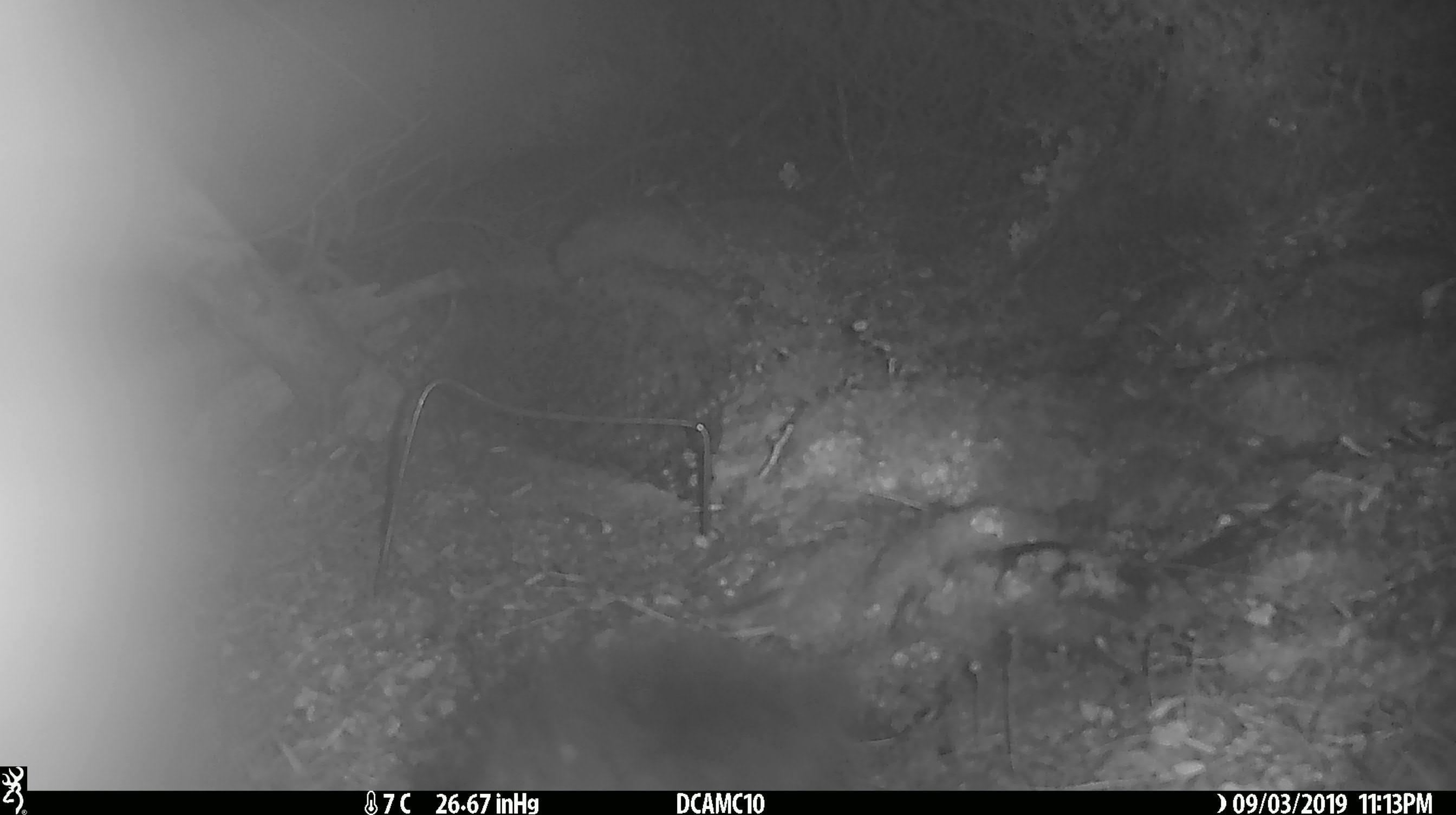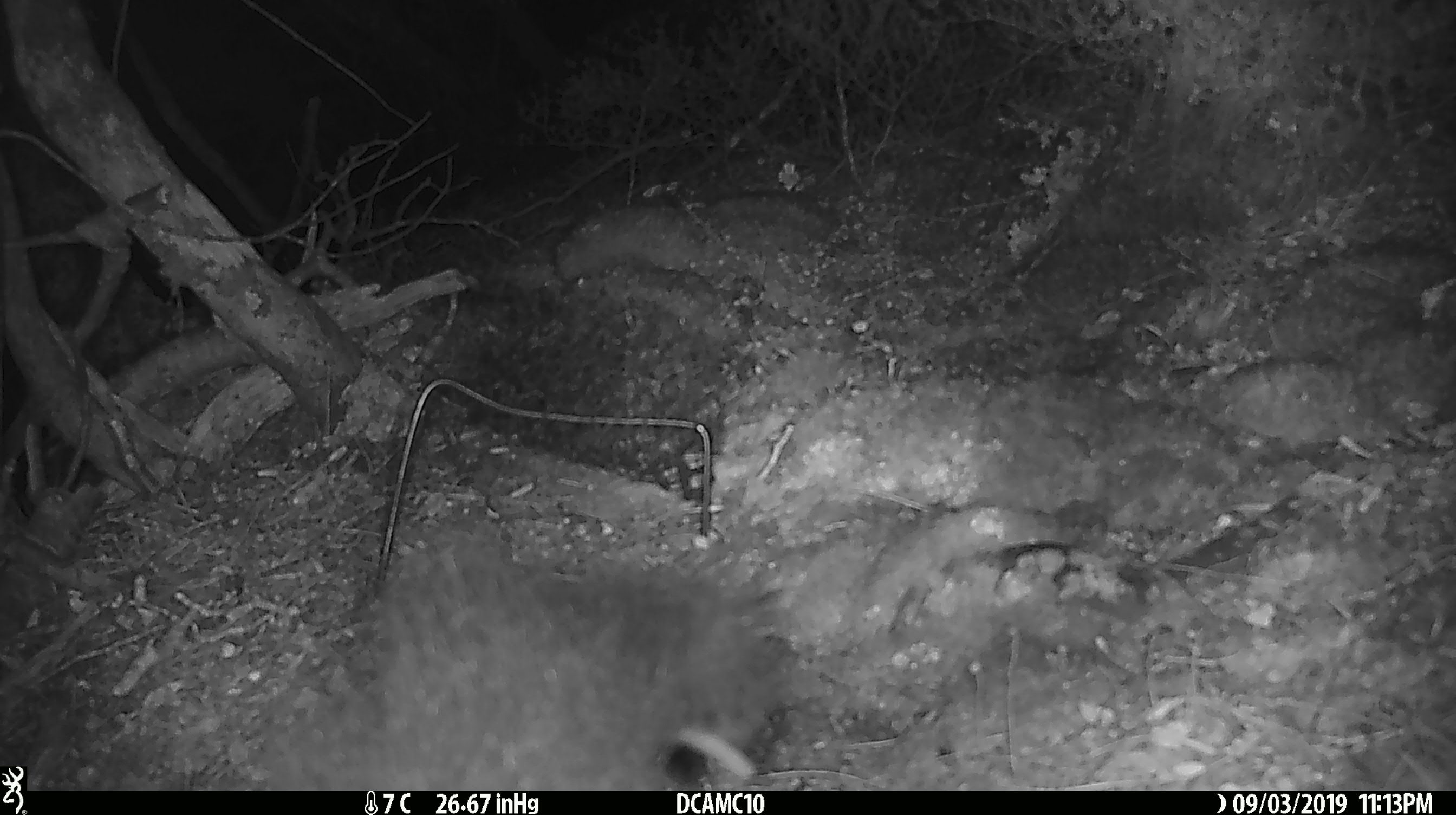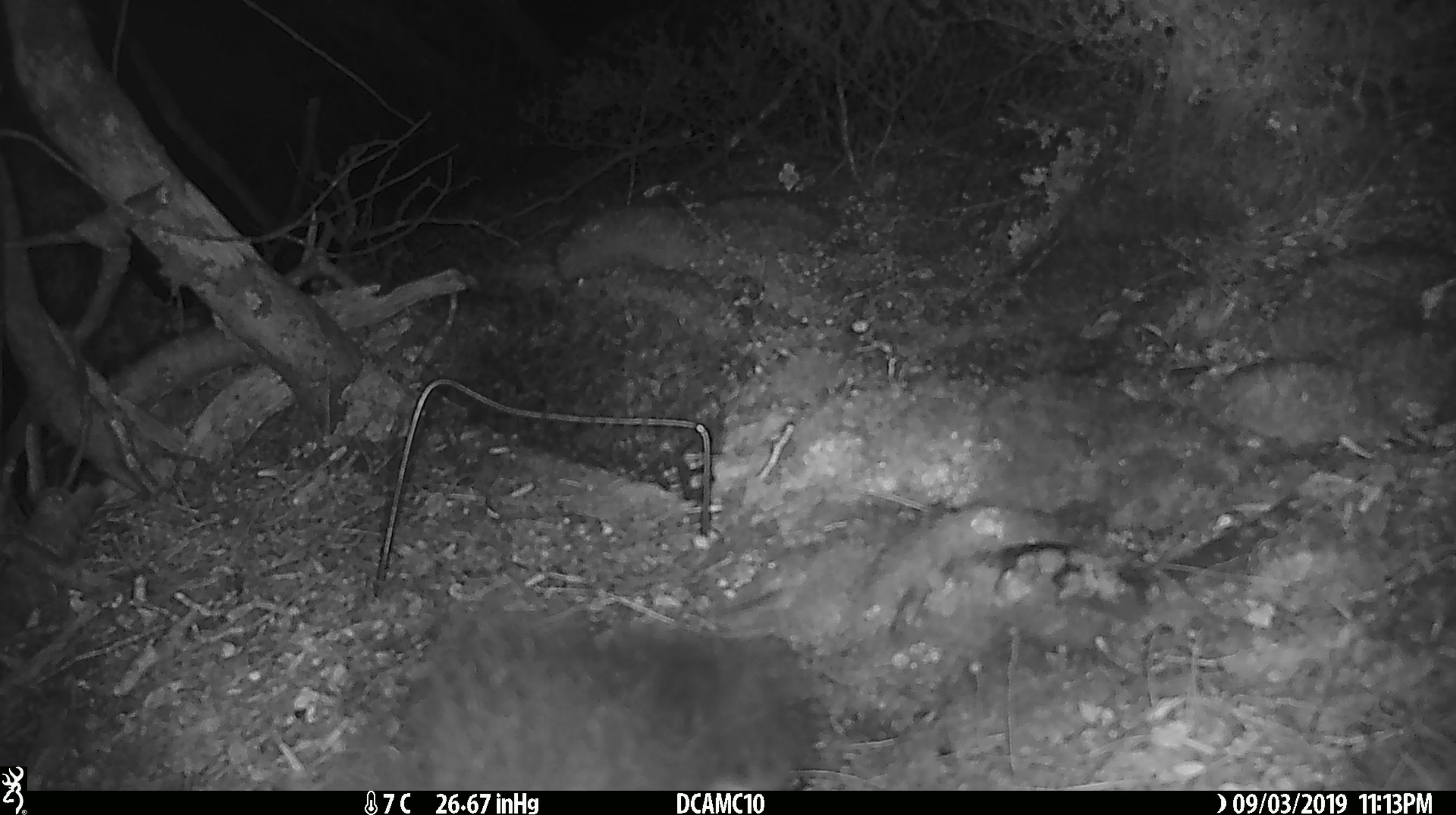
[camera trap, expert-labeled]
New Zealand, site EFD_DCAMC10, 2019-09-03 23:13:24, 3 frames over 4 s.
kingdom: Animalia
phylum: Chordata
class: Mammalia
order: Diprotodontia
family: Phalangeridae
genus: Trichosurus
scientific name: Trichosurus vulpecula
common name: common brushtail possum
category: possum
Possum (common brushtail possum) (Trichosurus vulpecula).